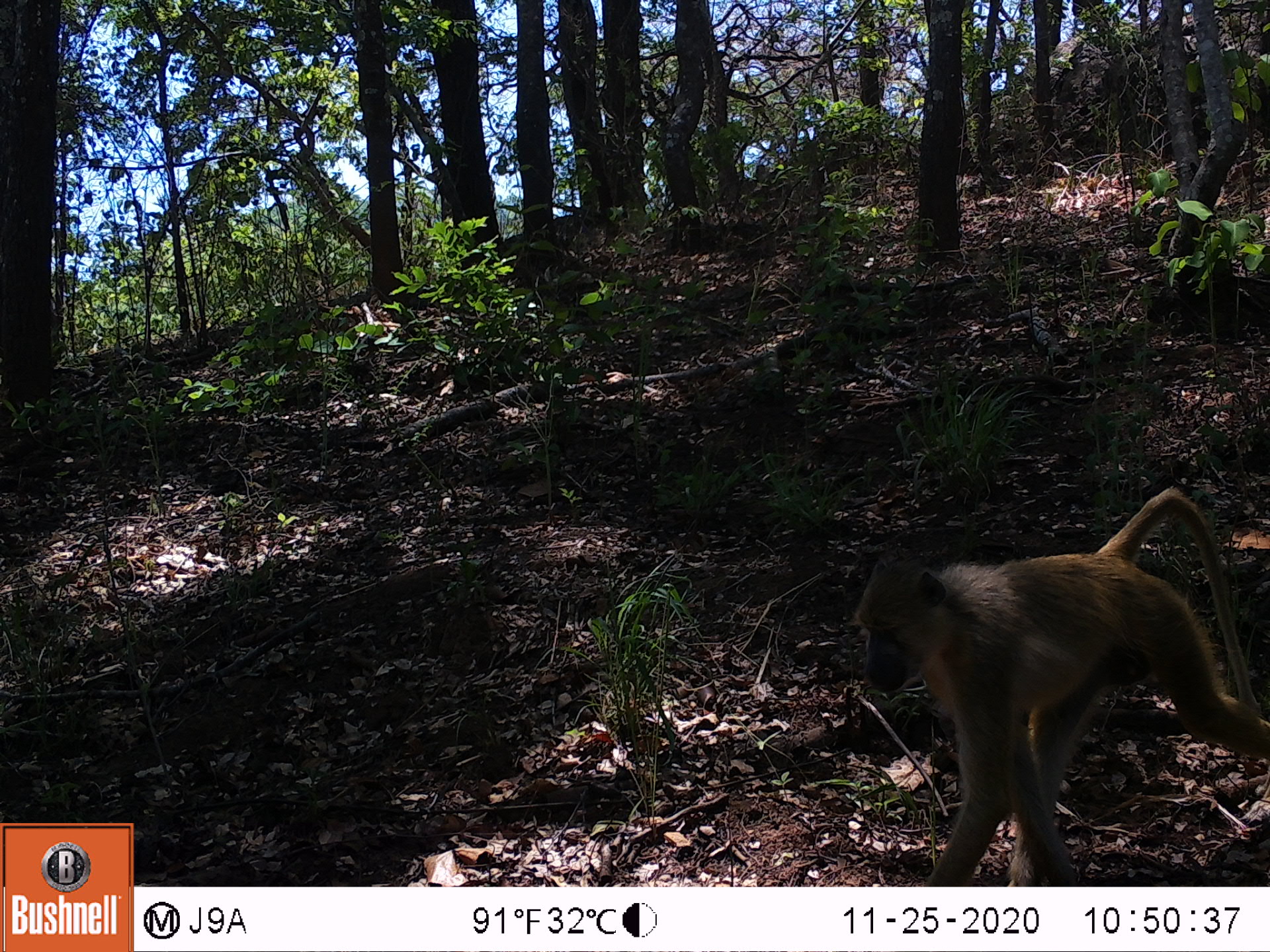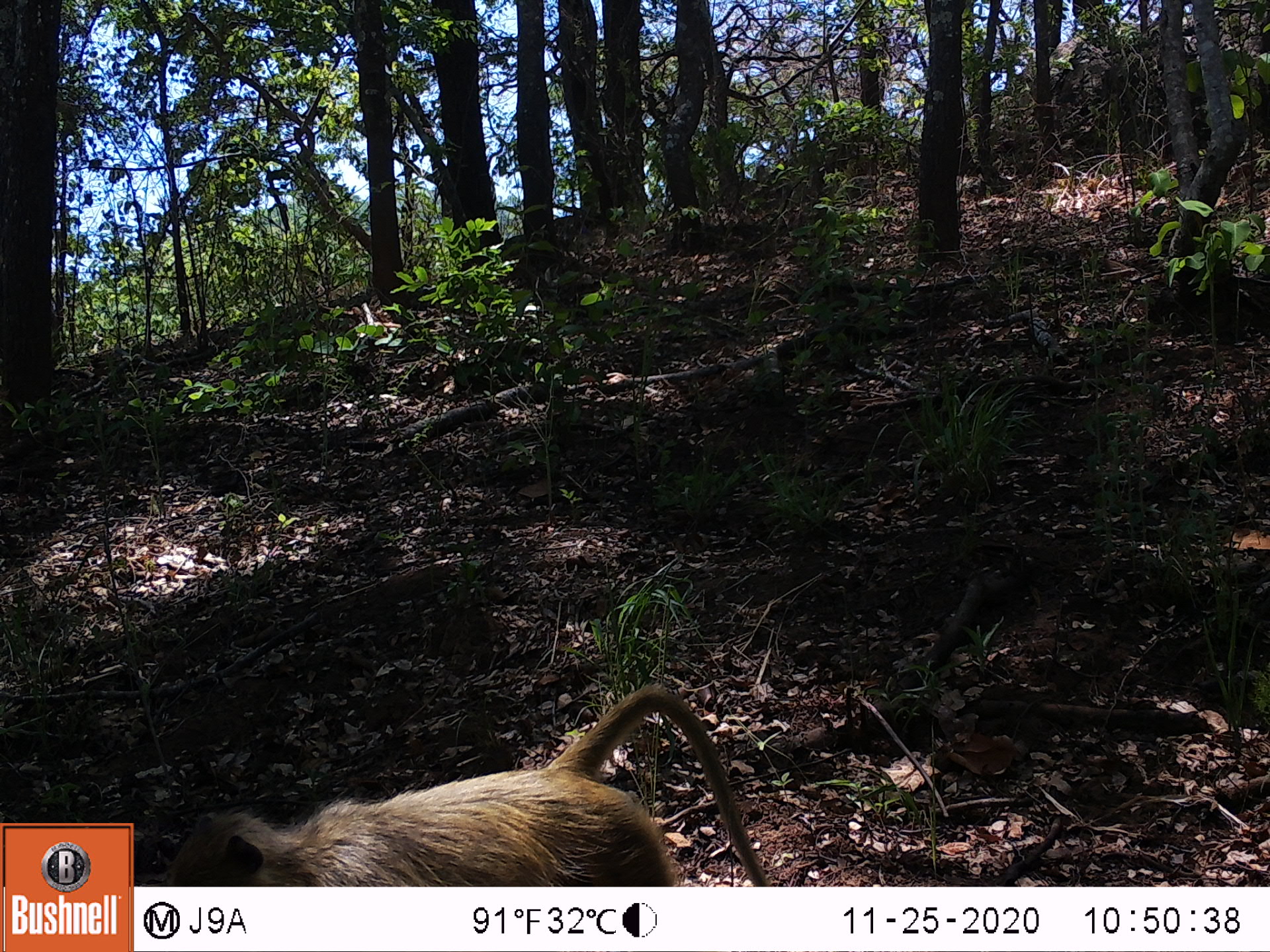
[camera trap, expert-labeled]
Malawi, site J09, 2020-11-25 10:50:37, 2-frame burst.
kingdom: Animalia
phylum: Chordata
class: Mammalia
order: Primates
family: Cercopithecidae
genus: Papio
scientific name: Papio cynocephalus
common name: yellow baboon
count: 1